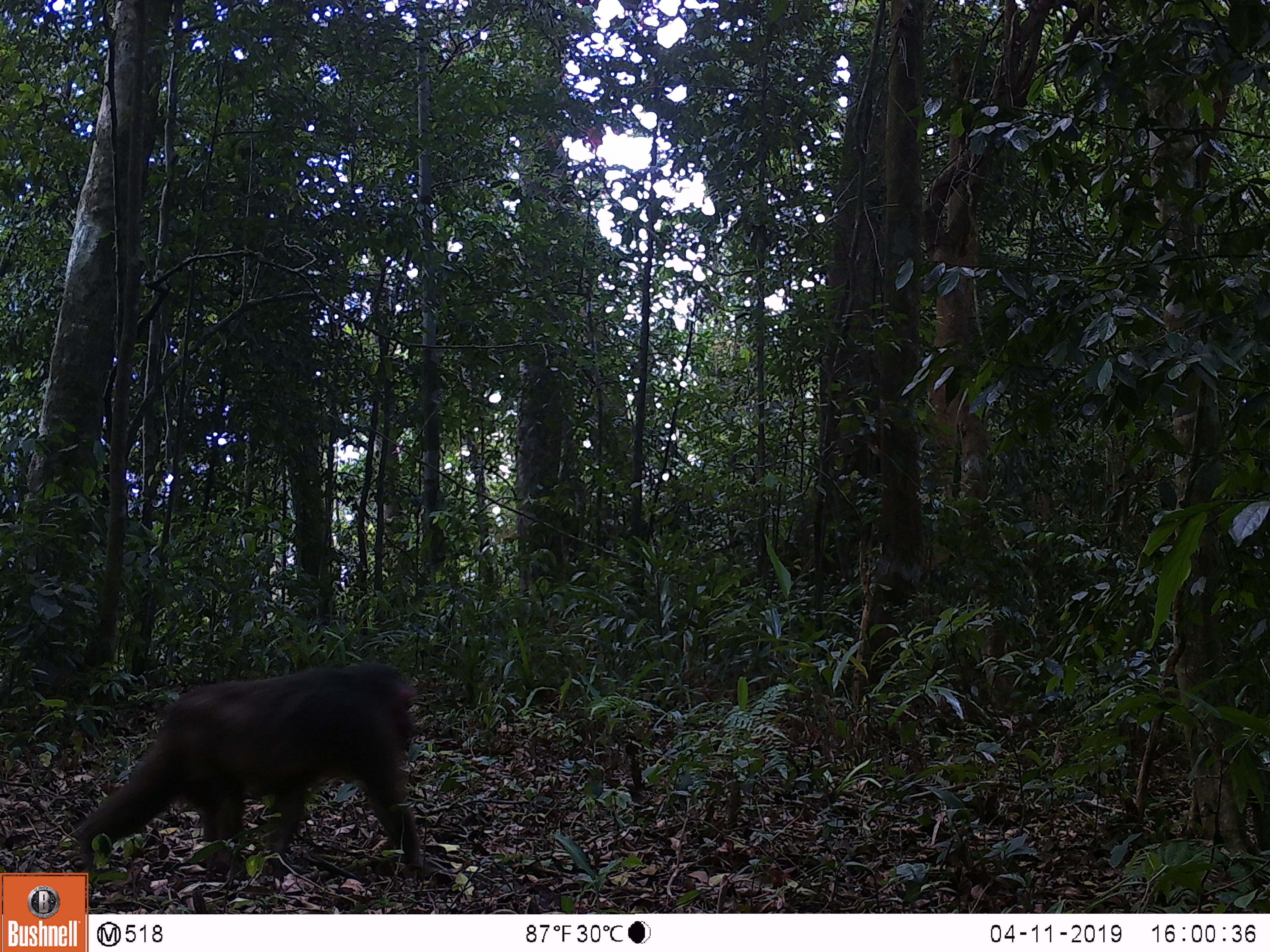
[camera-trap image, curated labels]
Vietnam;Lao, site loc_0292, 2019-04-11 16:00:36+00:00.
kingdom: Animalia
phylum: Chordata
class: Mammalia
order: Primates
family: Cercopithecidae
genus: Macaca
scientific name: Macaca arctoides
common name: stump-tailed macaque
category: stump tailed macaque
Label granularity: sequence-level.